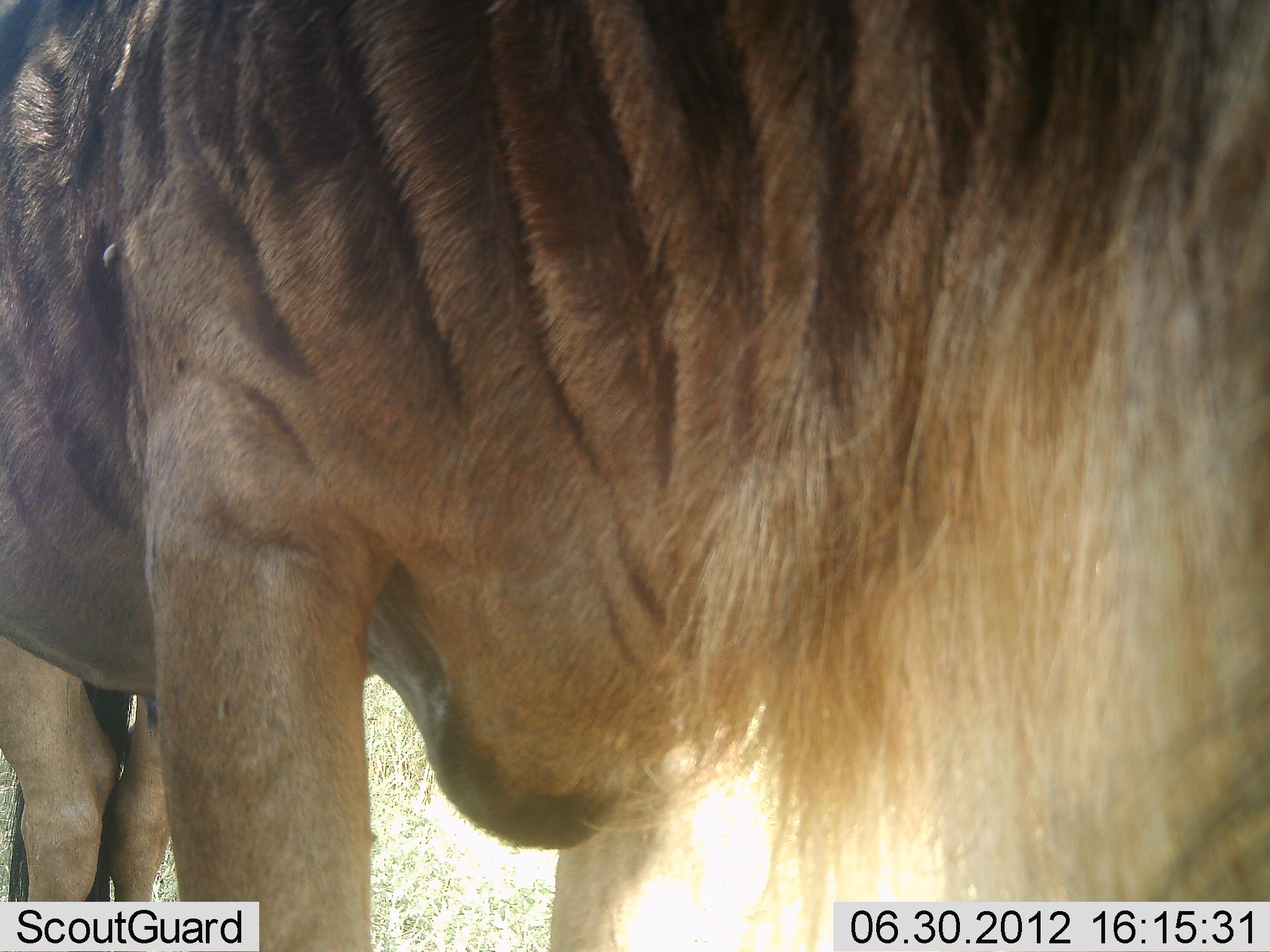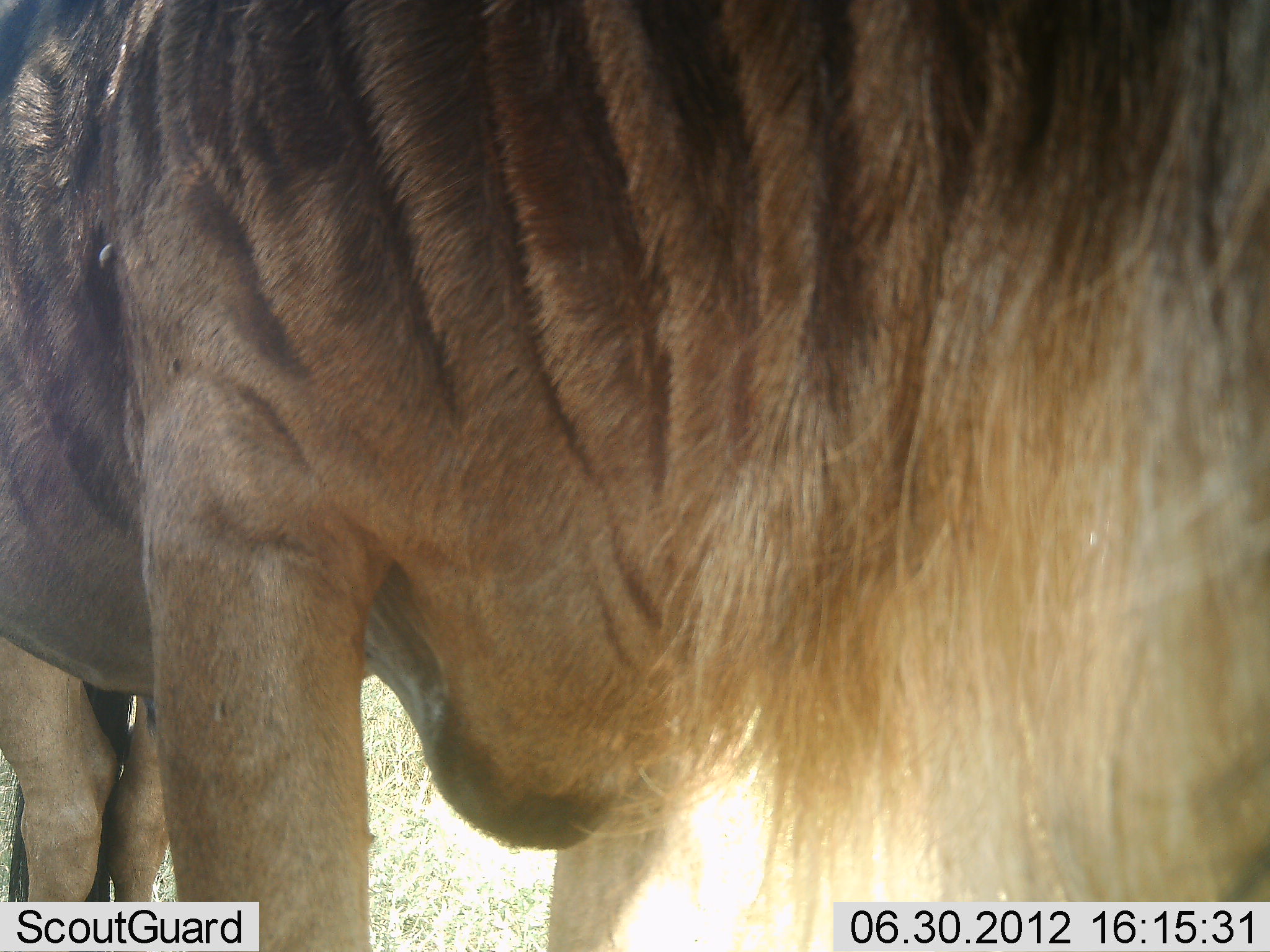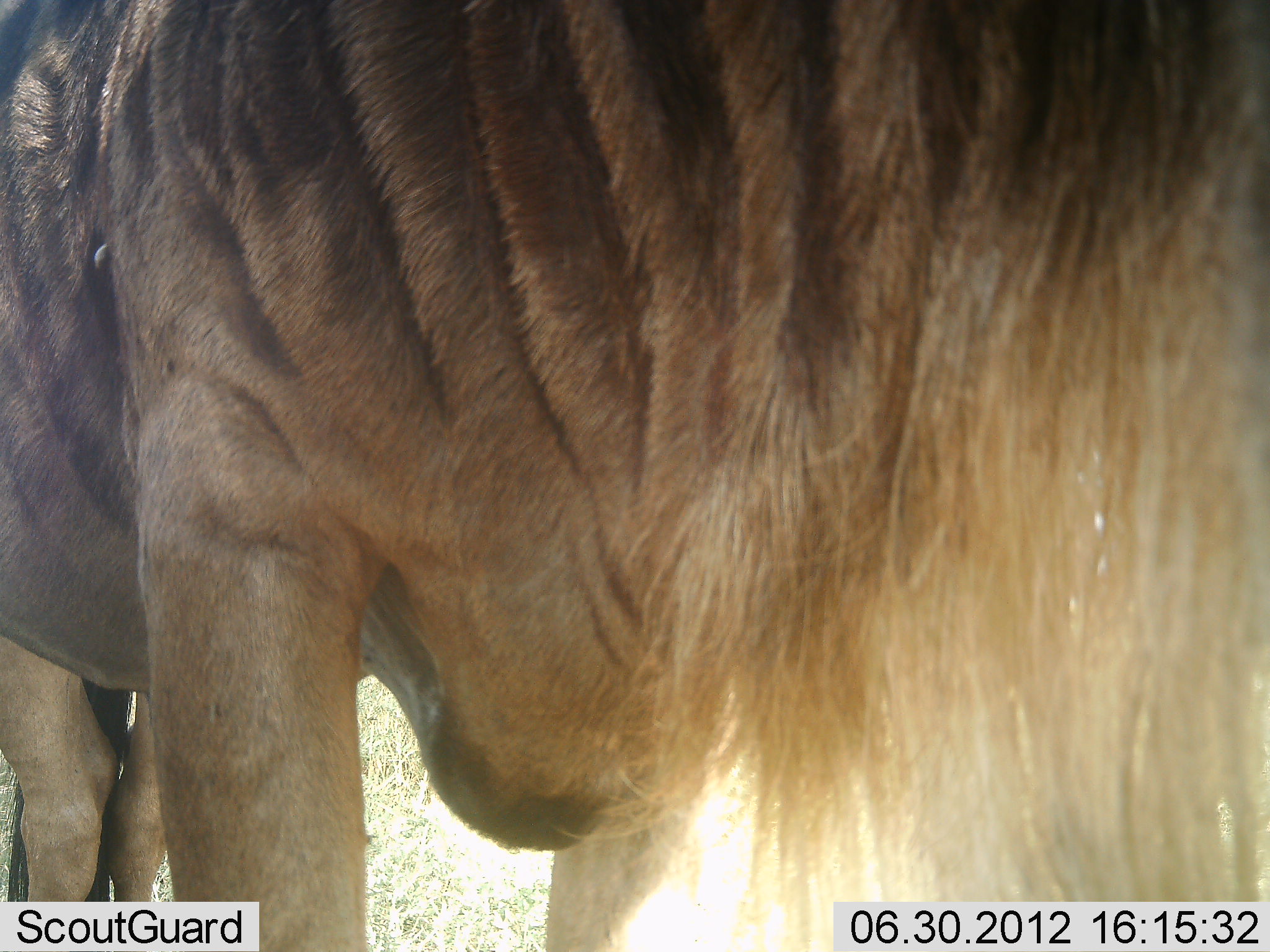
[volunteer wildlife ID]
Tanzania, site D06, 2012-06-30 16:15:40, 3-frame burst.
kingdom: Animalia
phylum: Chordata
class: Mammalia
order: Artiodactyla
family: Bovidae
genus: Connochaetes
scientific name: Connochaetes taurinus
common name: blue wildebeest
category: wildebeest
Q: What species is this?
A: Wildebeest (blue wildebeest) (Connochaetes taurinus).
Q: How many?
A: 1.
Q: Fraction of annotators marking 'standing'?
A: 90%.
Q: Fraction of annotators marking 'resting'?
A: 0%.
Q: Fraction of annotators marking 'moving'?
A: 0%.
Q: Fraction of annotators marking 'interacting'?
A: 10%.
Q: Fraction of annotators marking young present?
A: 0%.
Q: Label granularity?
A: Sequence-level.